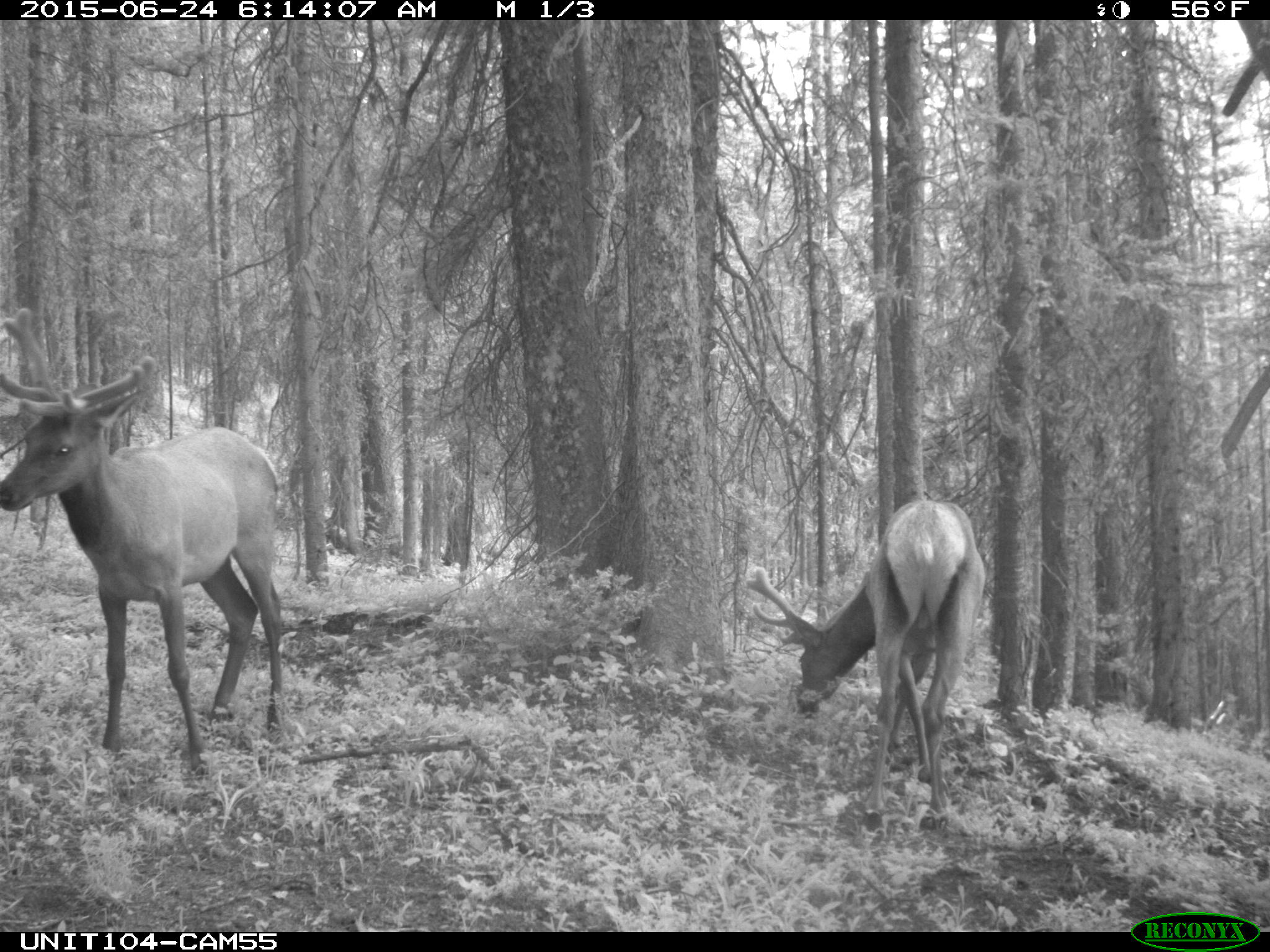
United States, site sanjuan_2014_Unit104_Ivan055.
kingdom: Animalia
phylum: Chordata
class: Mammalia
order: Artiodactyla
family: Cervidae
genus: Cervus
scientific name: Cervus elaphus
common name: red deer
Cervus elaphus (red deer).